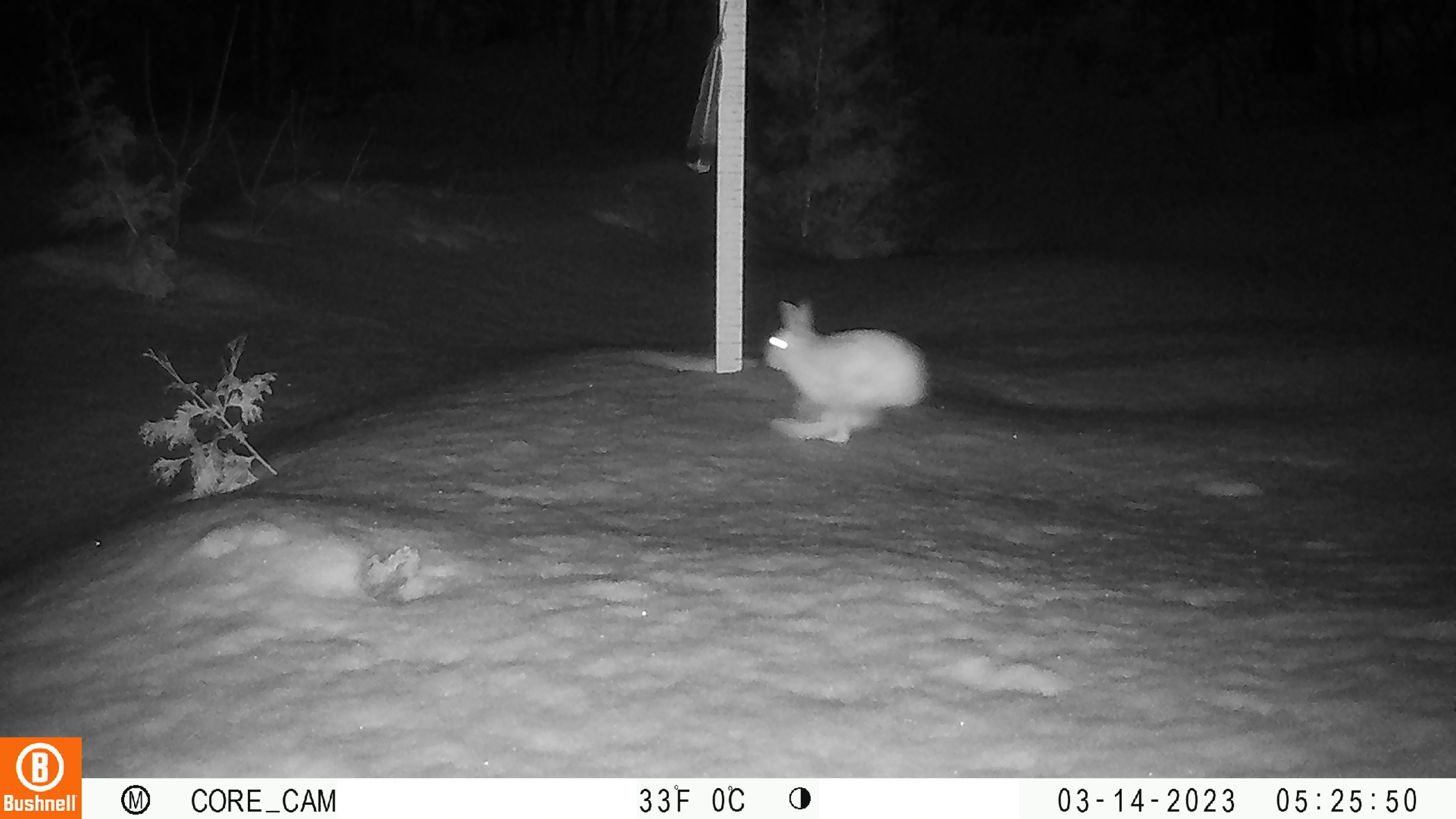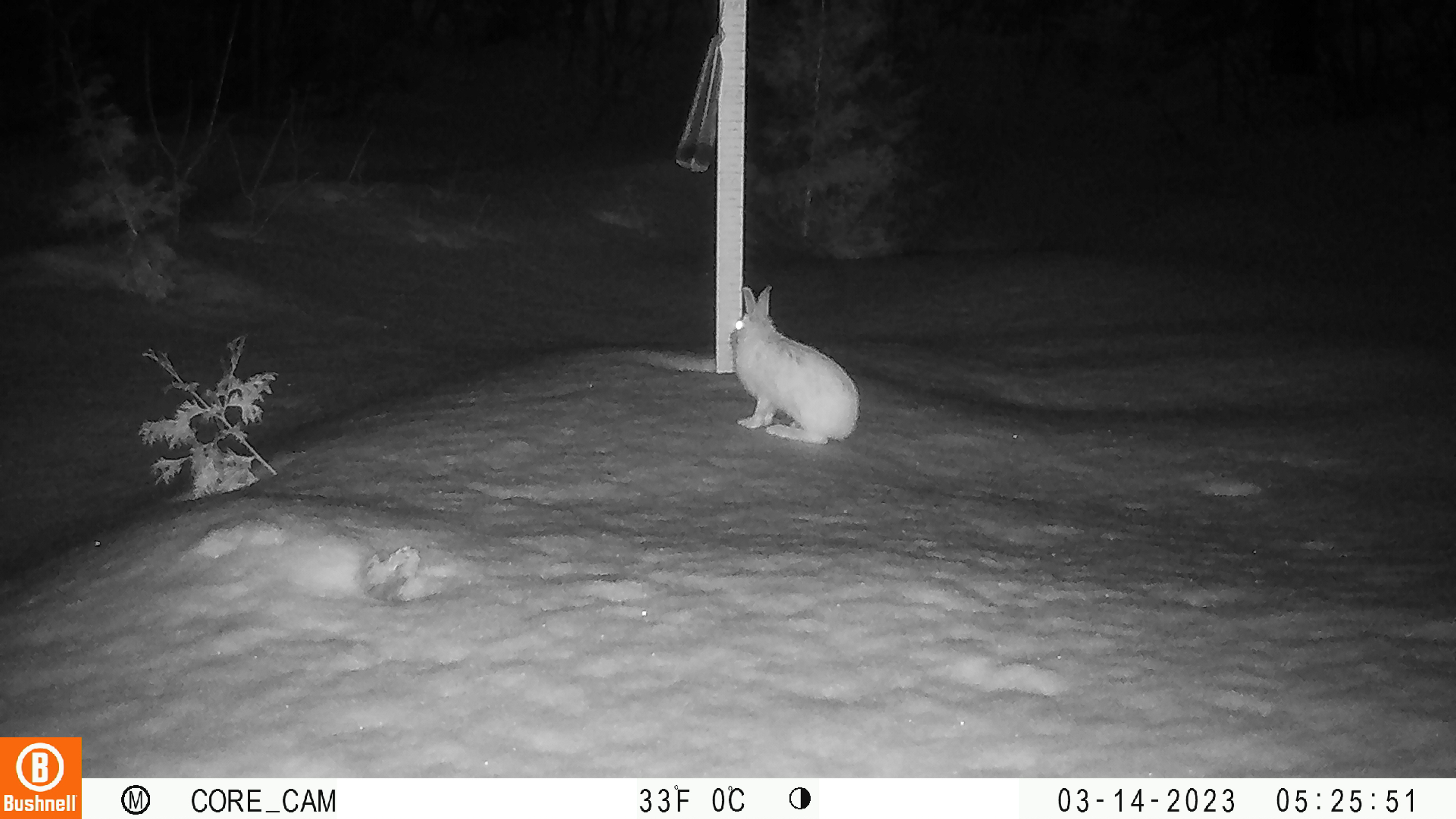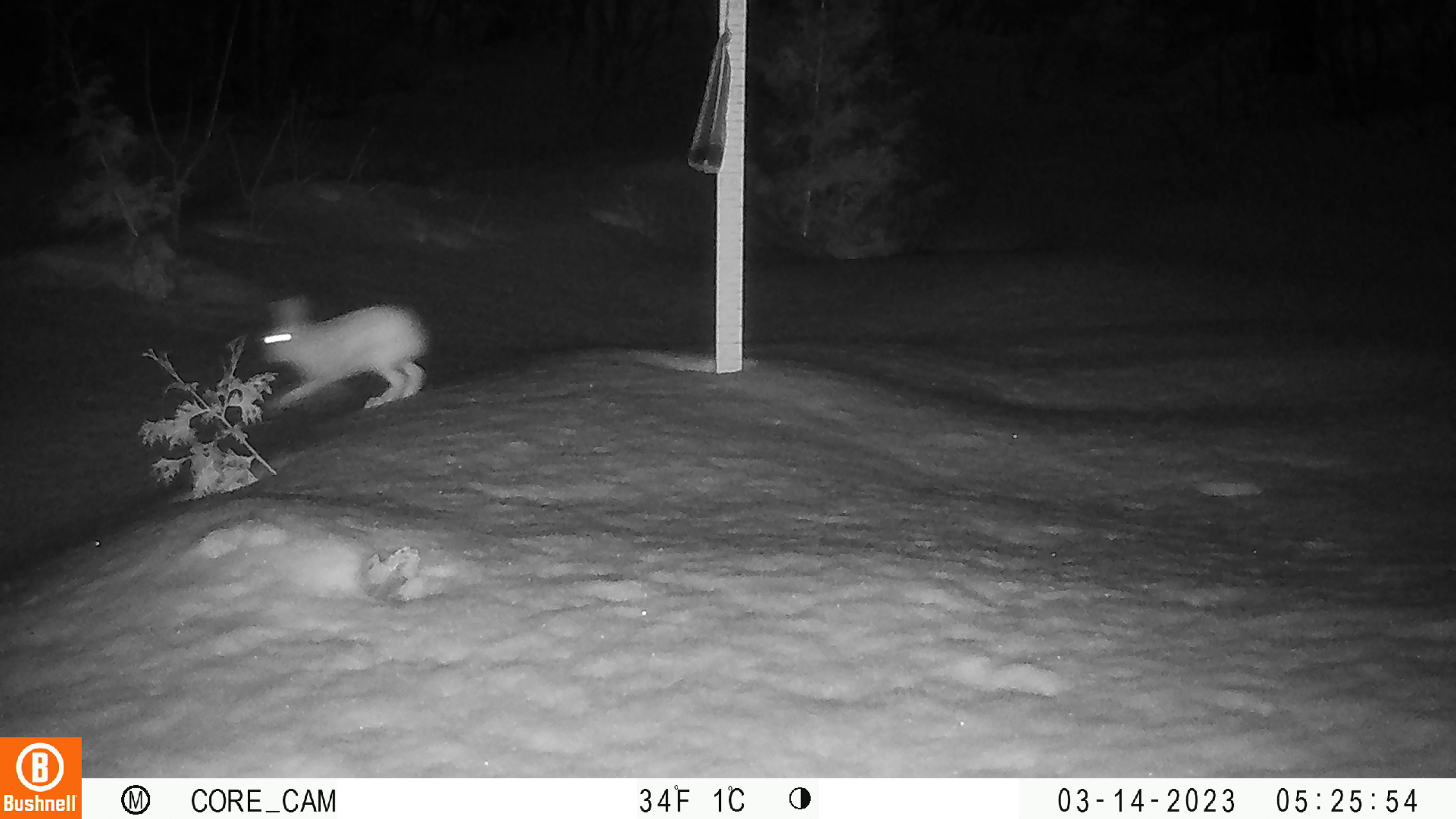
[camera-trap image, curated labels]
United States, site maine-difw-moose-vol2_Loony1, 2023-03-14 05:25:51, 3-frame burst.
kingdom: Animalia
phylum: Chordata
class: Mammalia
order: Lagomorpha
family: Leporidae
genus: Lepus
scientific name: Lepus americanus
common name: snowshoe hare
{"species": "snowshoe hare (Lepus americanus)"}